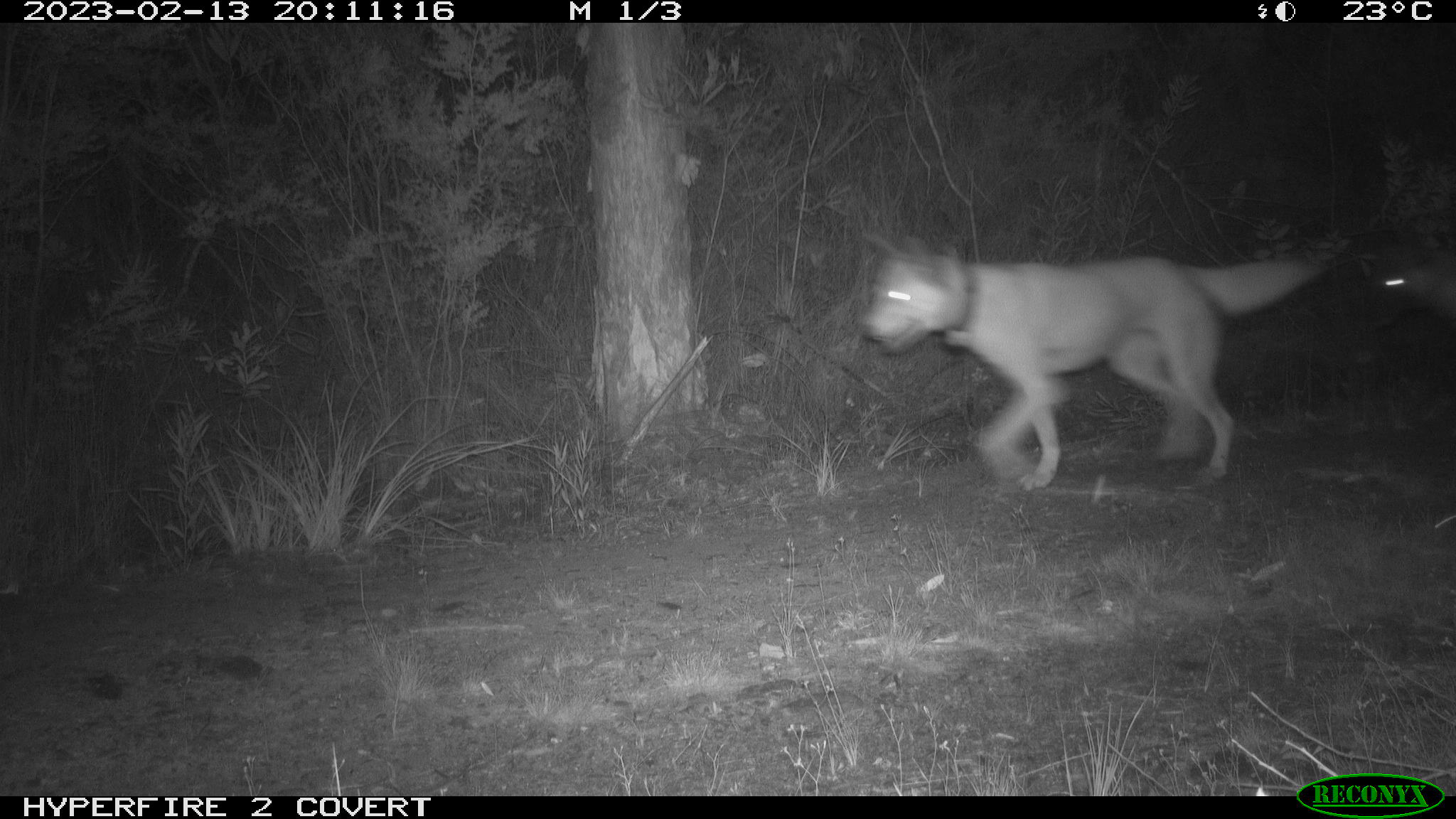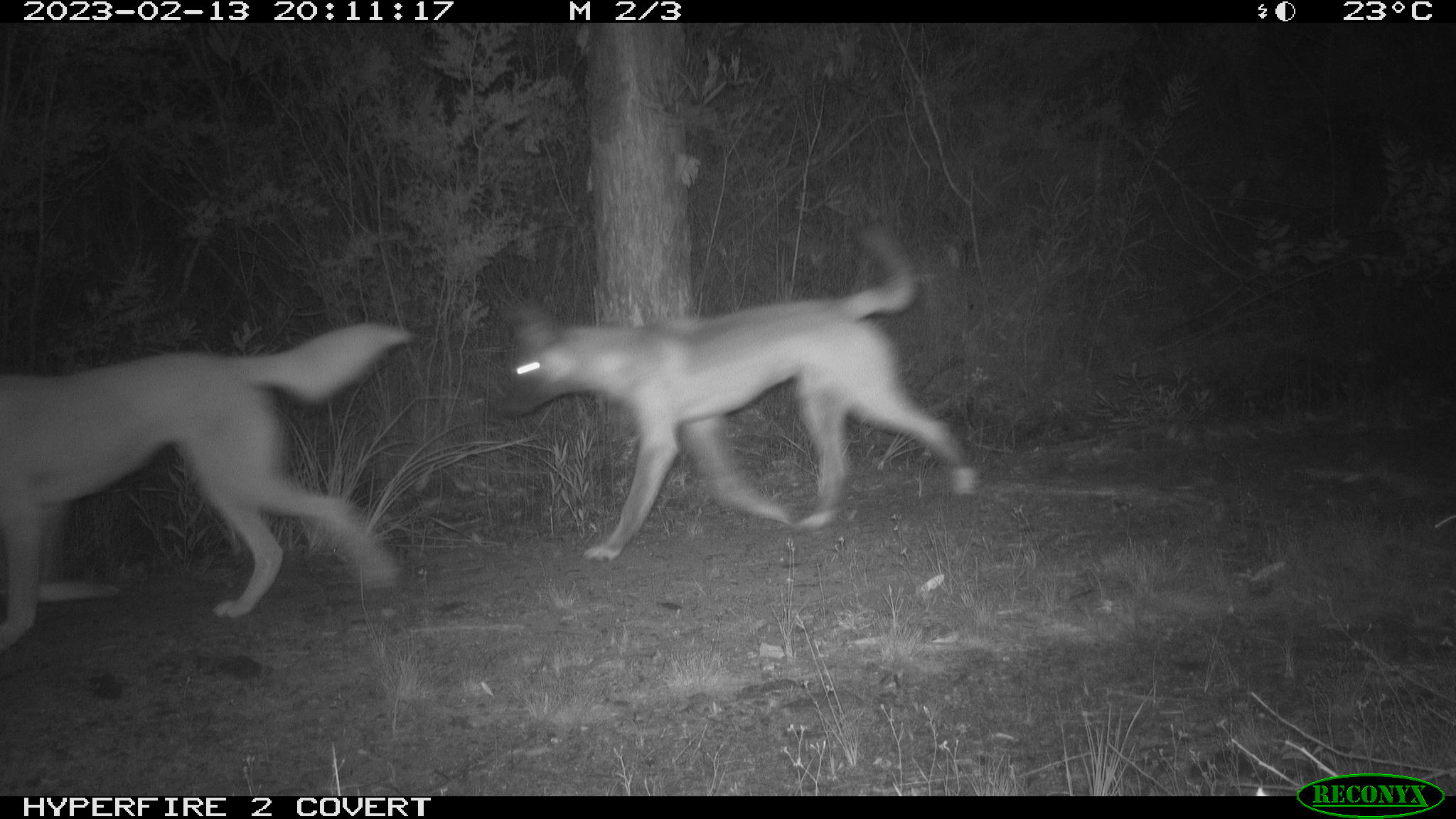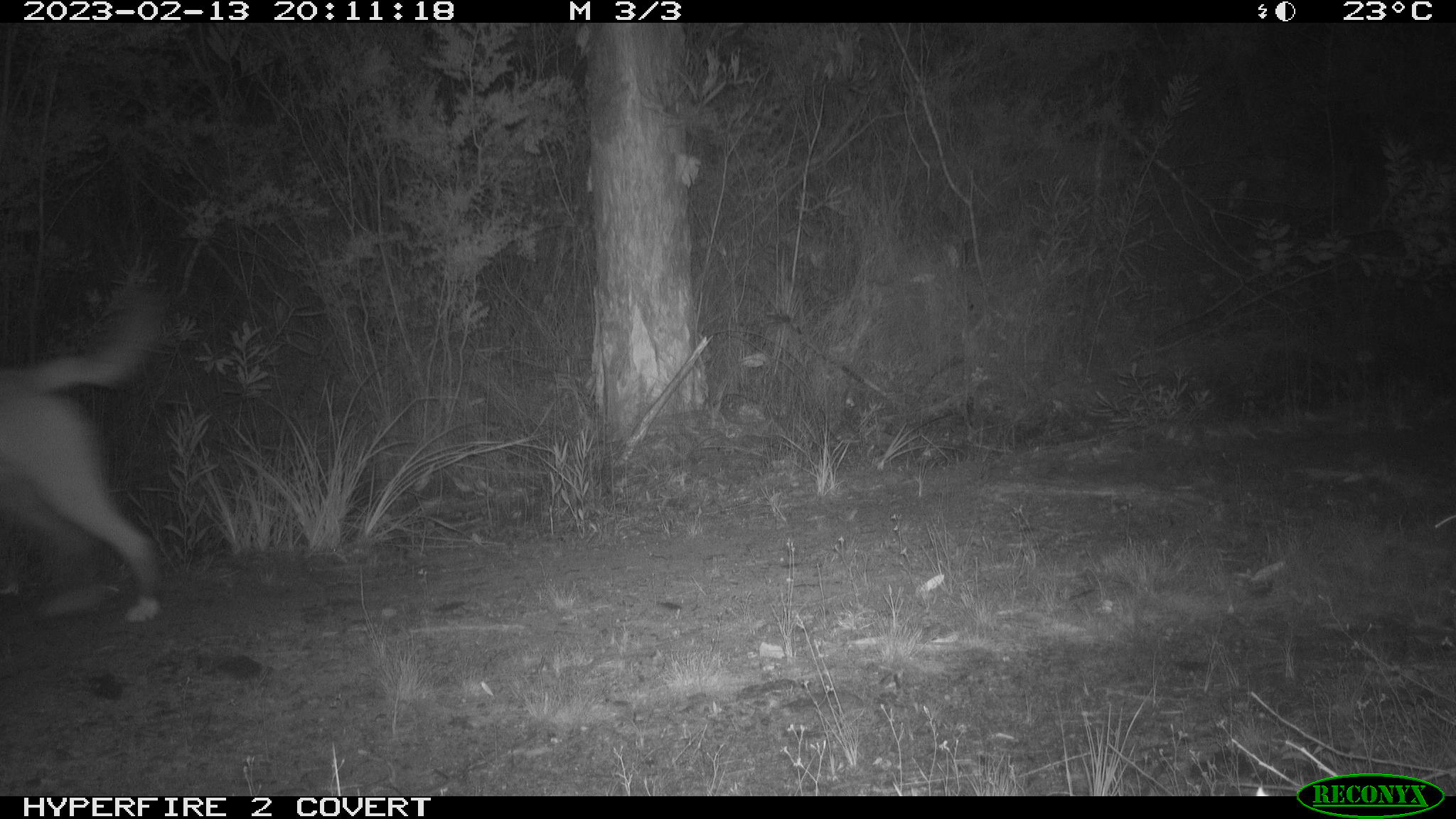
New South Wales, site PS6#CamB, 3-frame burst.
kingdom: Animalia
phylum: Chordata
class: Mammalia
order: Carnivora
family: Canidae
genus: Canis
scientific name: Canis familiaris dingo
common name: dingo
Dingo (Canis familiaris dingo).